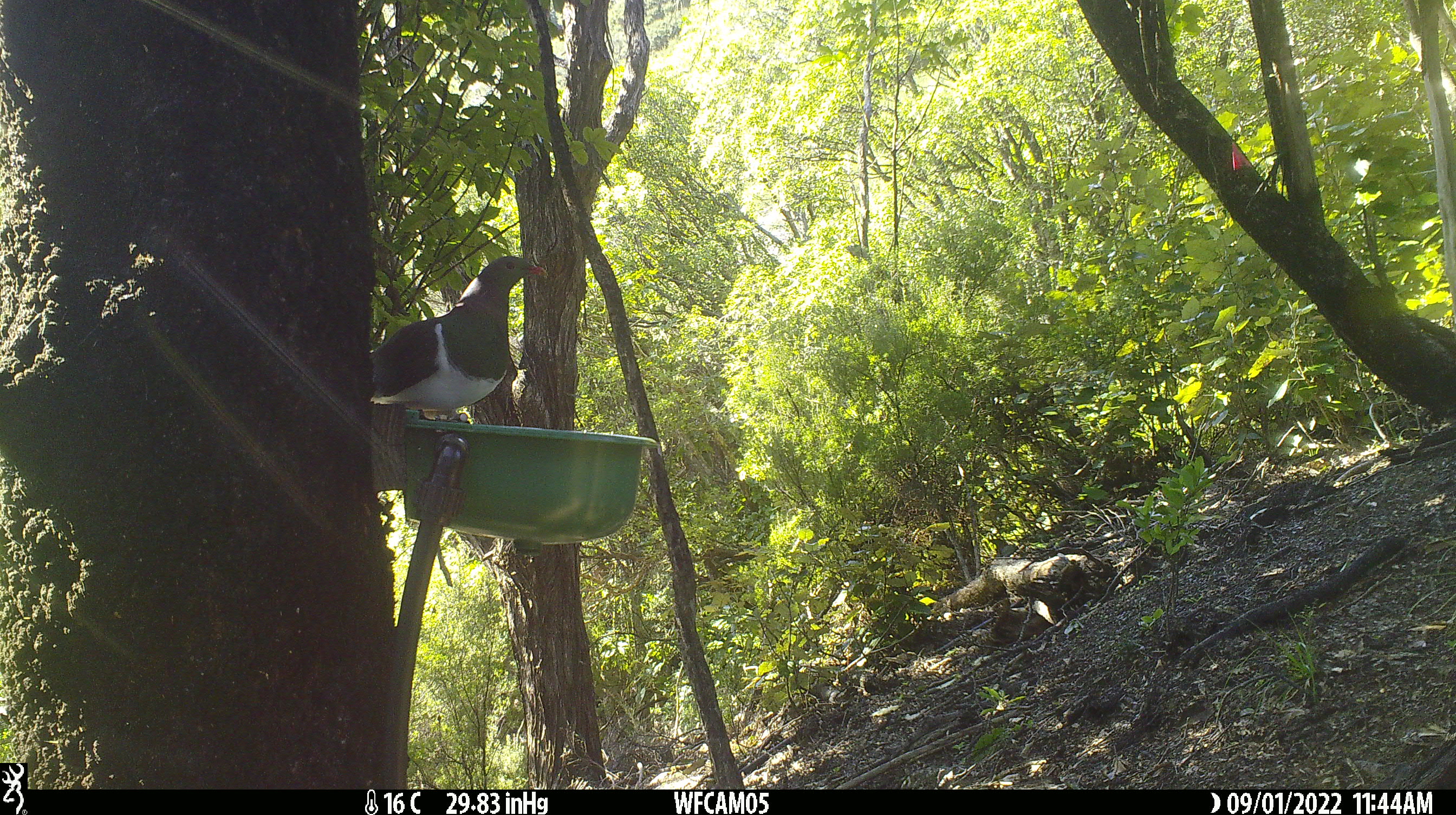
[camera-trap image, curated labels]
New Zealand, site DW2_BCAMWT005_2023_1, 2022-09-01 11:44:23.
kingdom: Animalia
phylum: Chordata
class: Aves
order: Columbiformes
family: Columbidae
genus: Hemiphaga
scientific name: Hemiphaga novaeseelandiae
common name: new zealand pigeon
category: kereru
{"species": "kereru (new zealand pigeon) (Hemiphaga novaeseelandiae)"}